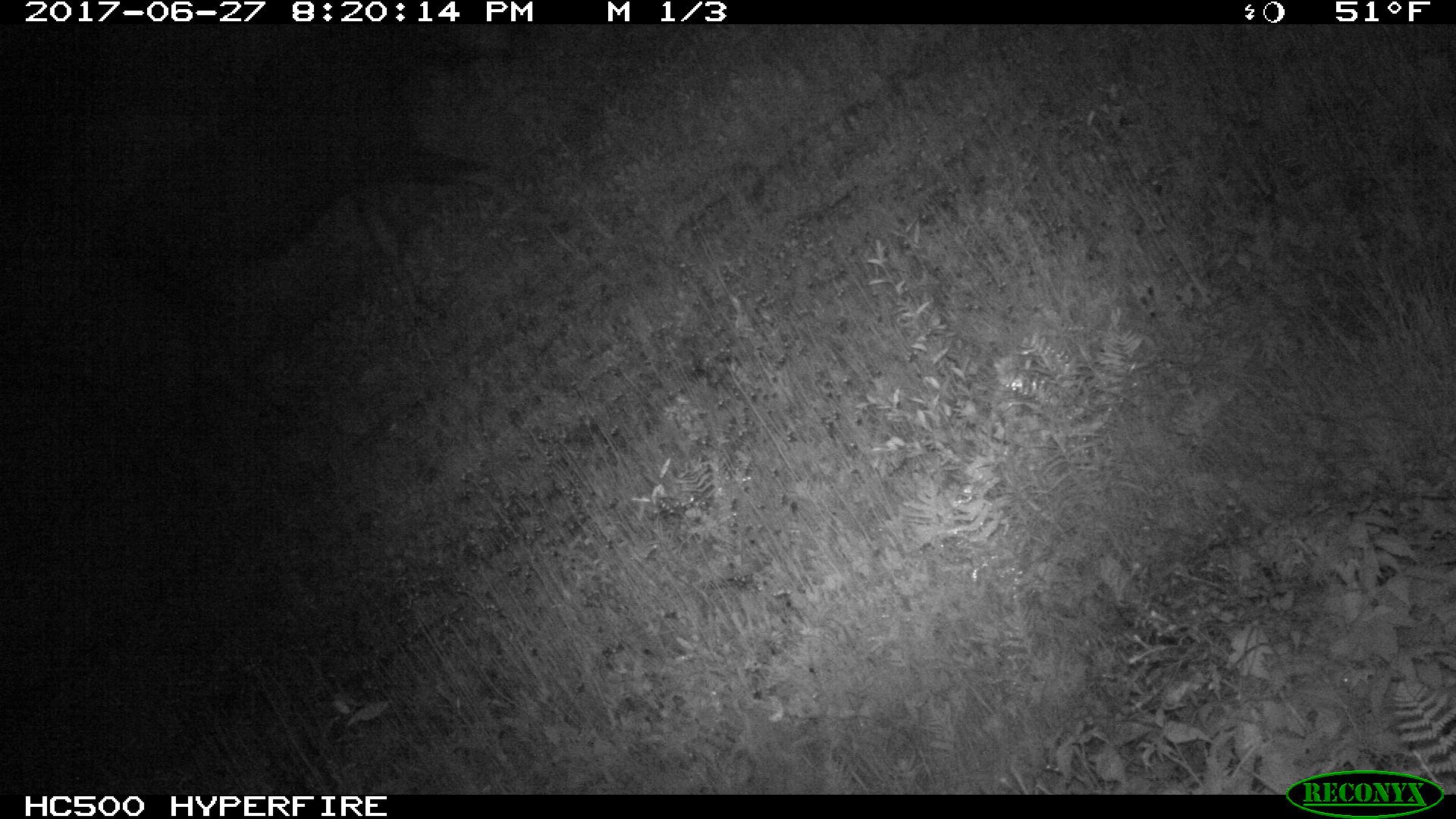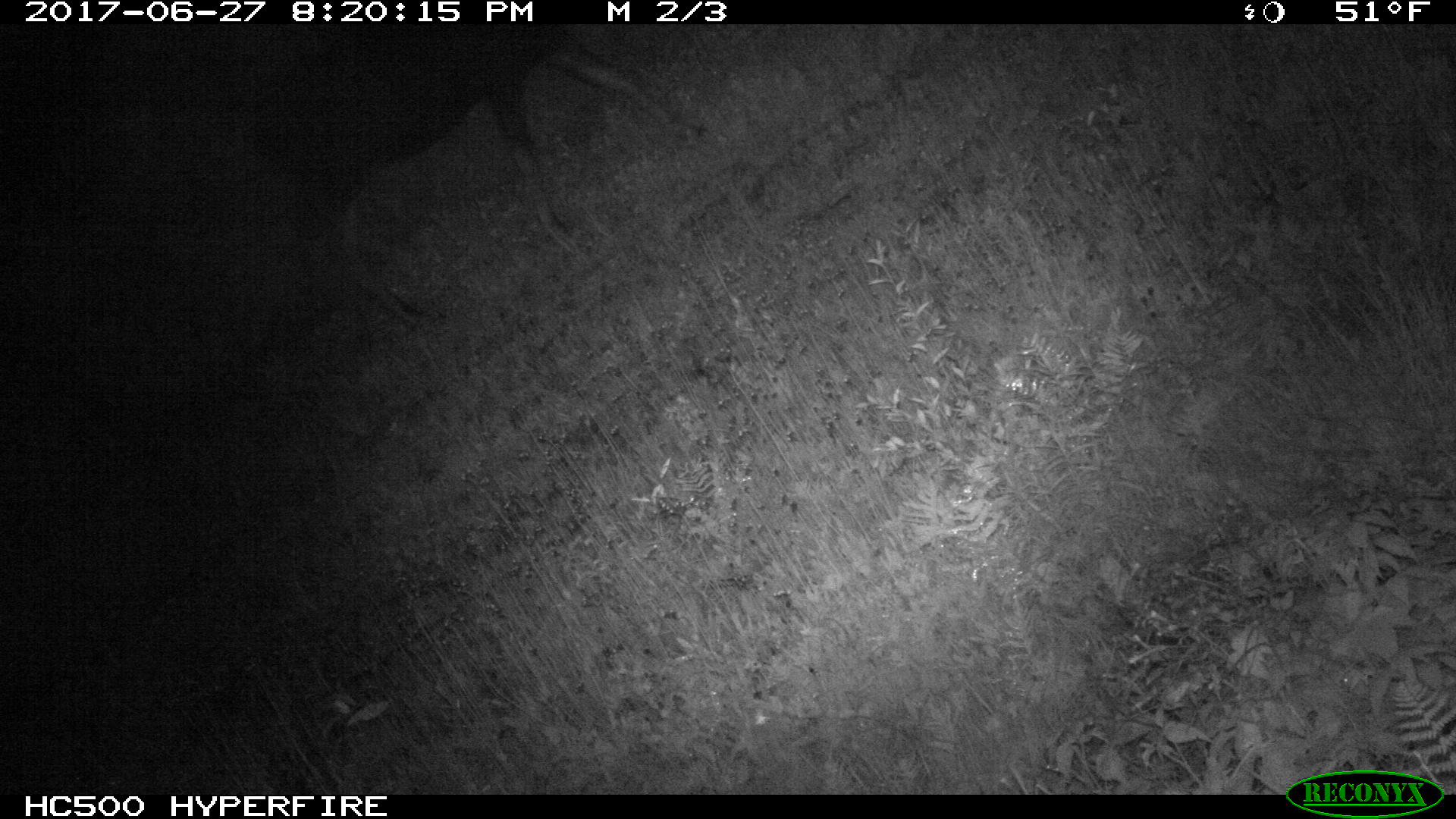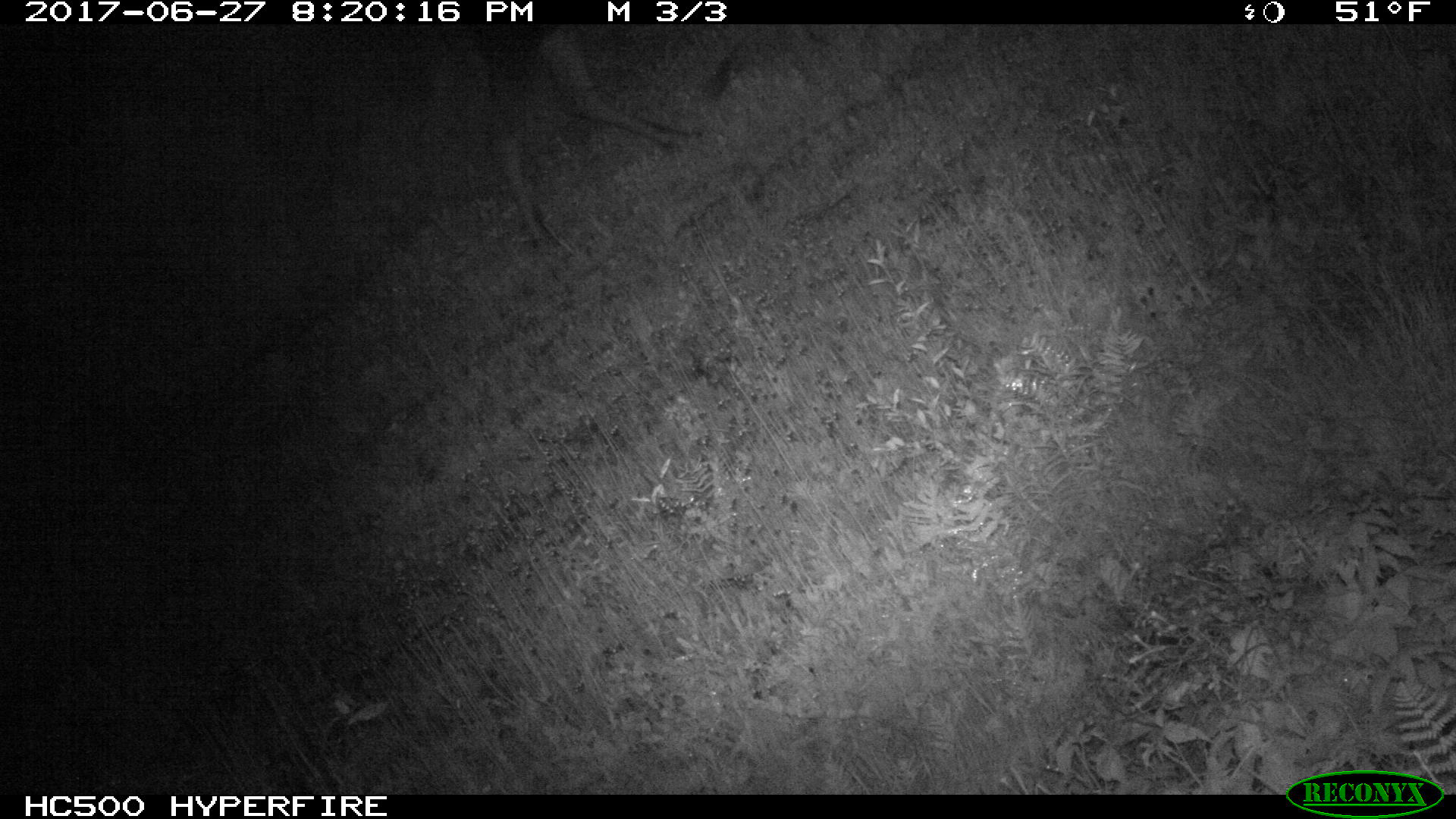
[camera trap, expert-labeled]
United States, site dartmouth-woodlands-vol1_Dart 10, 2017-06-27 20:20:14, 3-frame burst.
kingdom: Animalia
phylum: Chordata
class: Mammalia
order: Artiodactyla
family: Cervidae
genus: Alces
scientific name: Alces alces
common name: moose